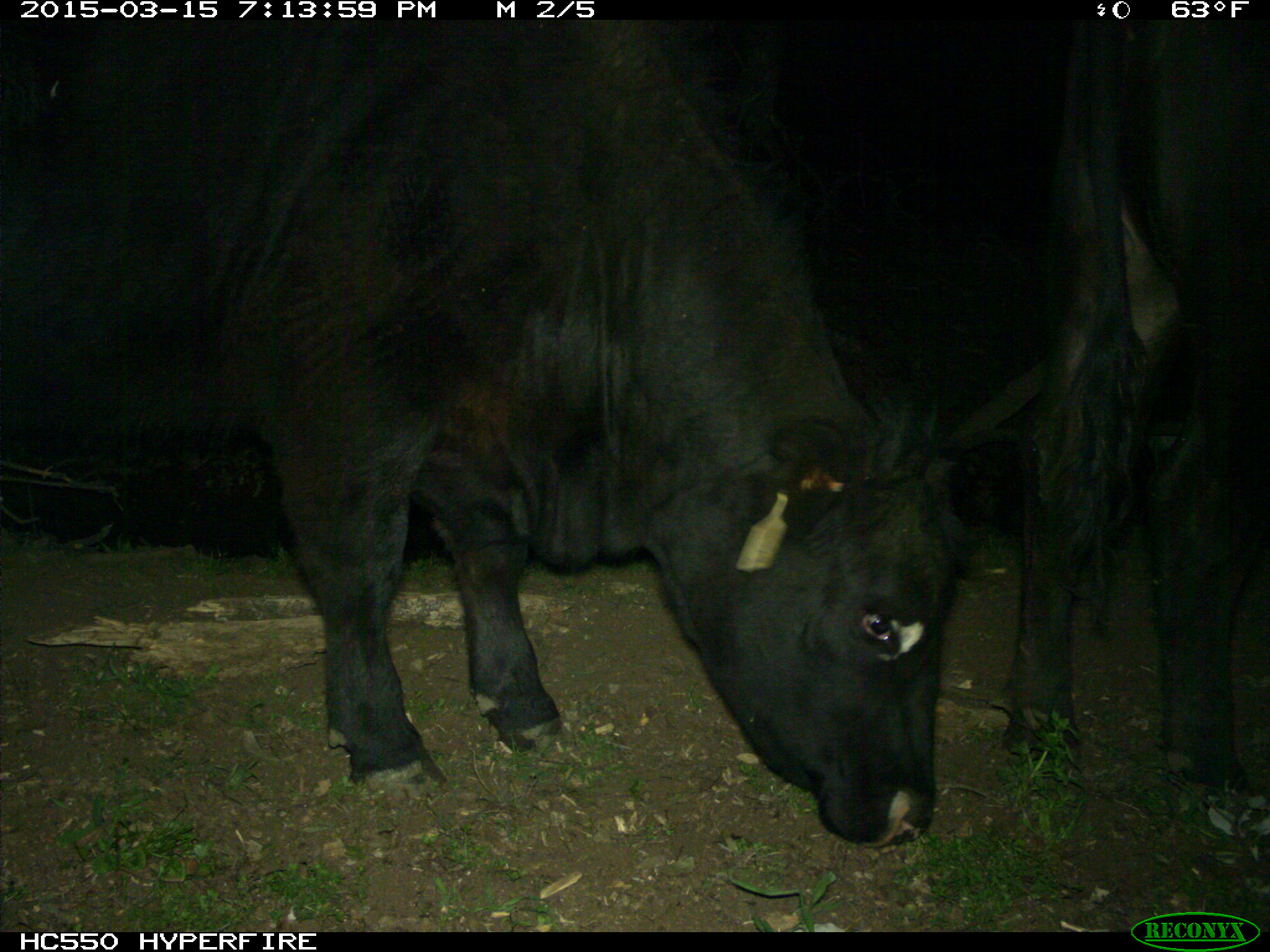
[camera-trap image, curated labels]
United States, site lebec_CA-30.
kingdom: Animalia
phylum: Chordata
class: Mammalia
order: Artiodactyla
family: Bovidae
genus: Bos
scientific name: Bos taurus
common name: domestic cow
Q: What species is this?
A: Bos taurus (domestic cow).